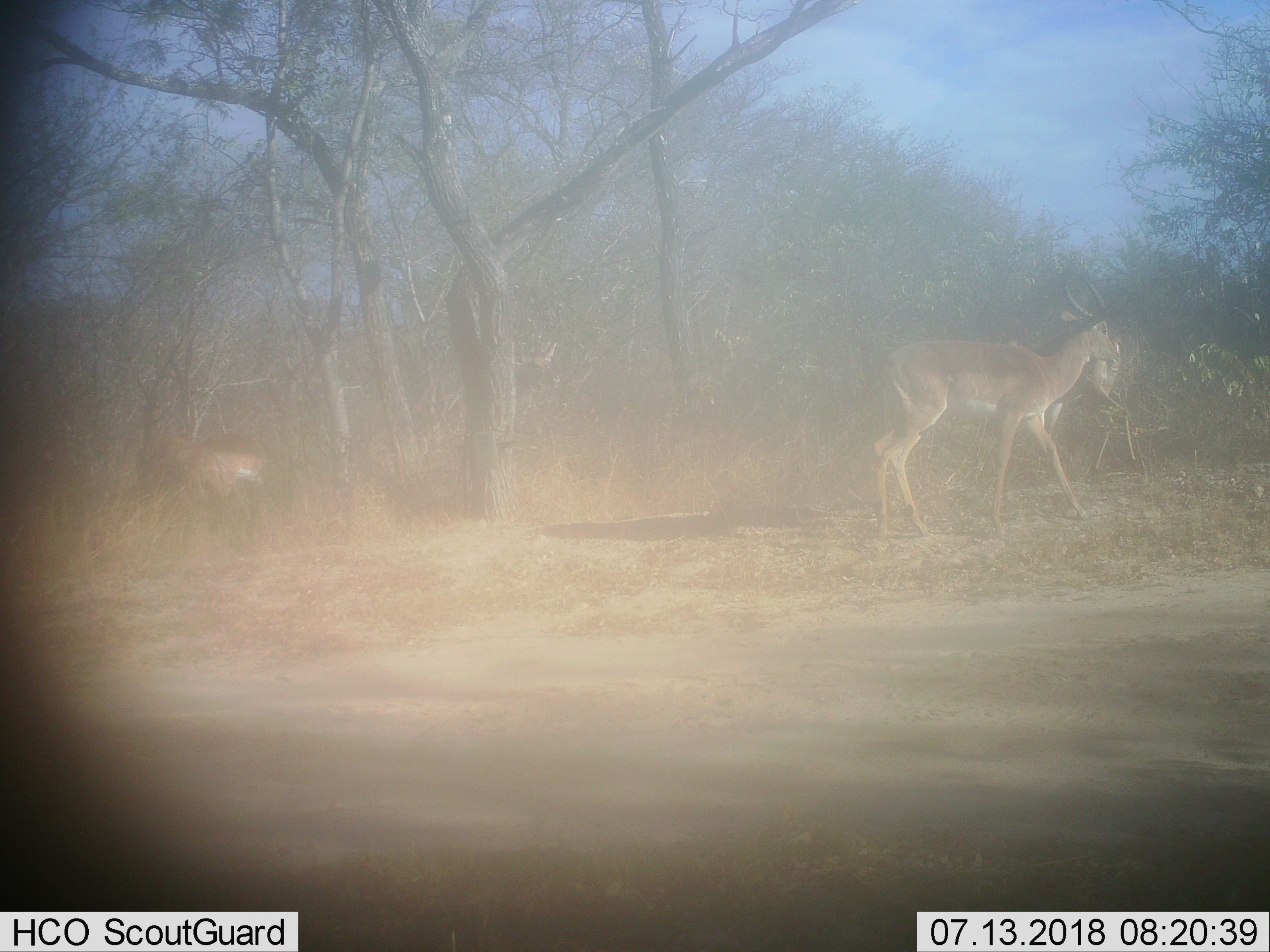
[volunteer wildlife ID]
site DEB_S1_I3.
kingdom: Animalia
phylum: Chordata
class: Mammalia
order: Artiodactyla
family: Bovidae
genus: Aepyceros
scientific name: Aepyceros melampus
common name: impala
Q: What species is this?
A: Impala (Aepyceros melampus).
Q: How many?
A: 3.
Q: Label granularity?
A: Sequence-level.